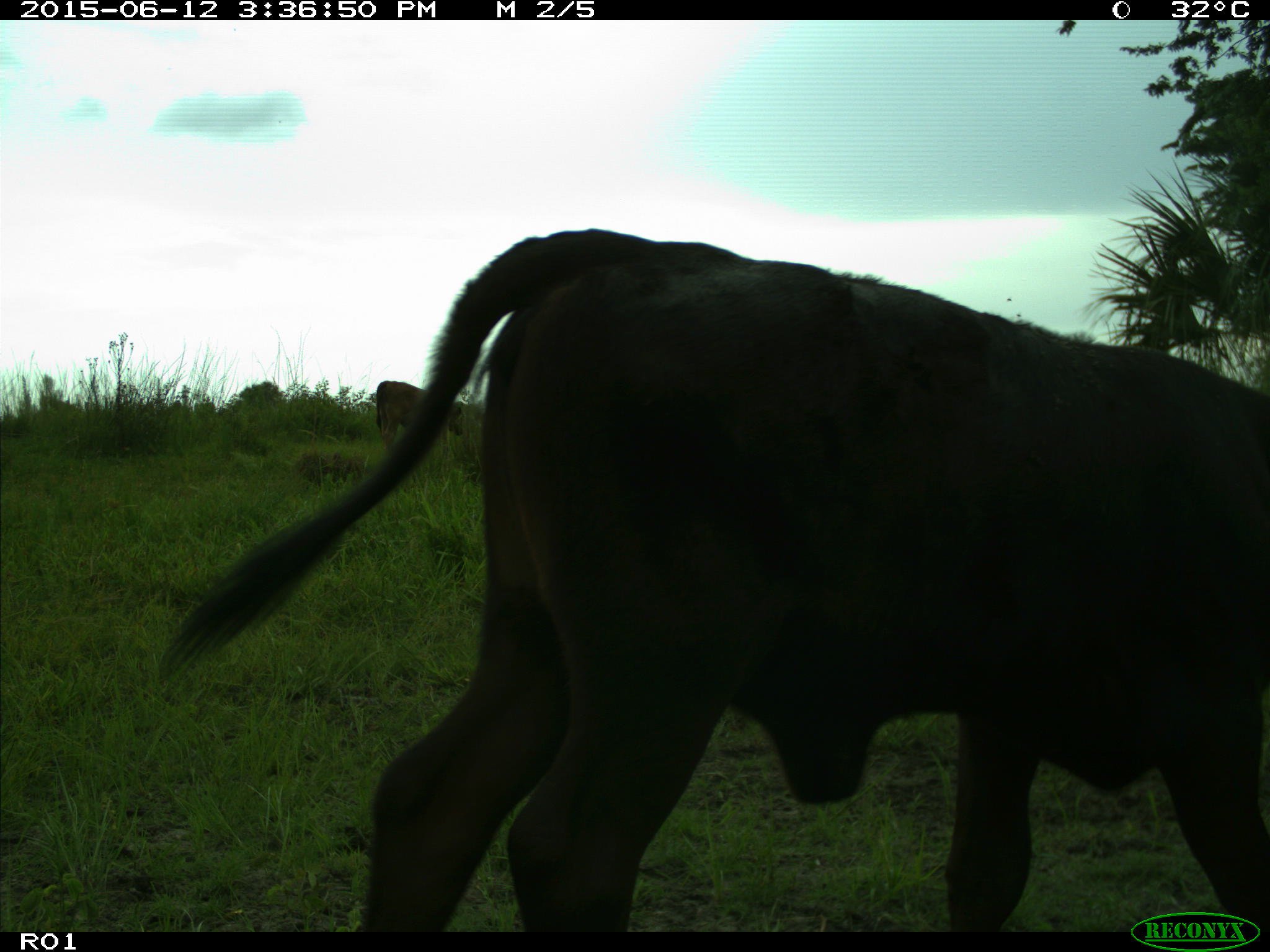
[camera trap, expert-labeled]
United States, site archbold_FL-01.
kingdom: Animalia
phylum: Chordata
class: Mammalia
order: Artiodactyla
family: Bovidae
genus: Bos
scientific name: Bos taurus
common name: domestic cow